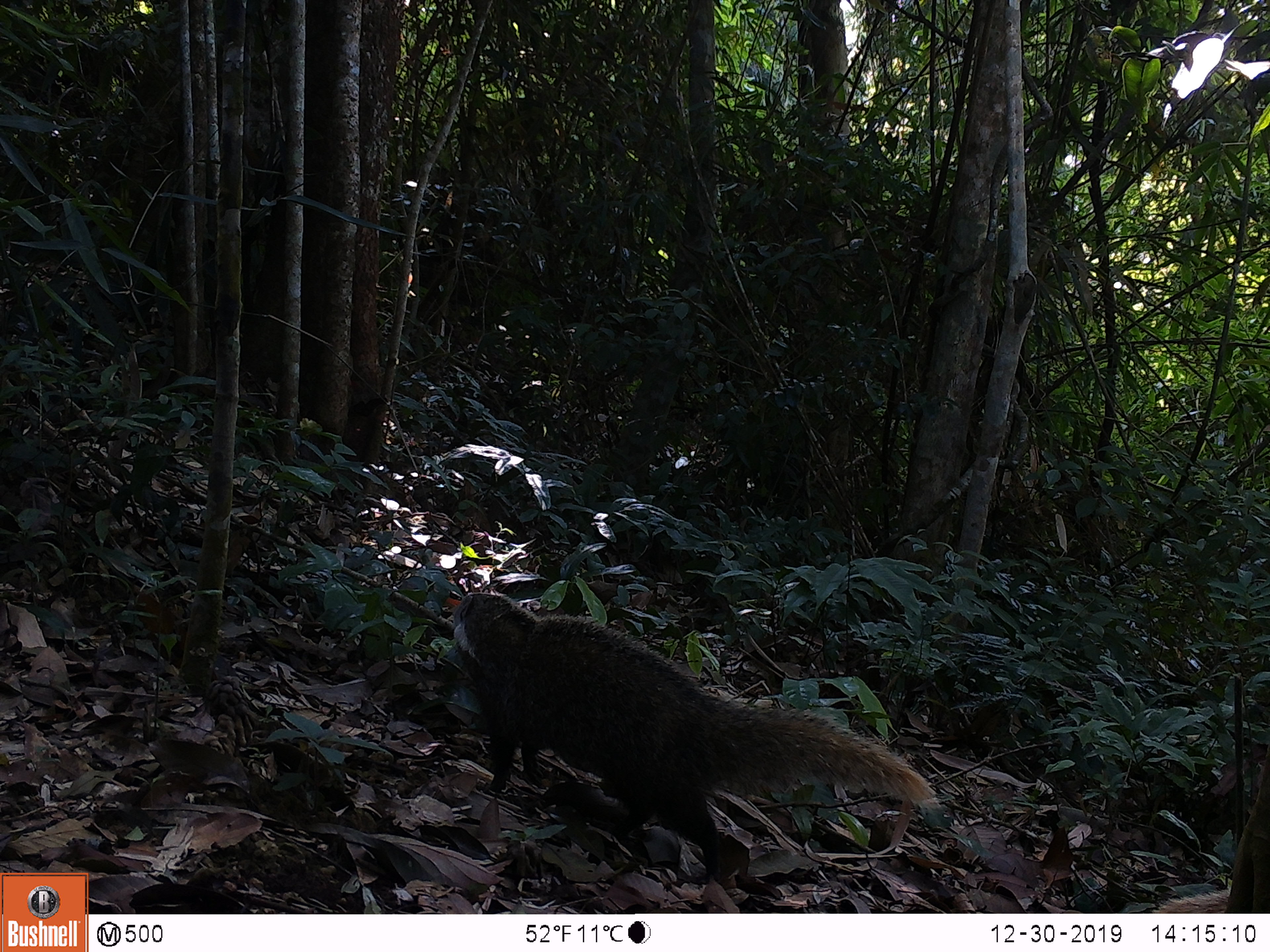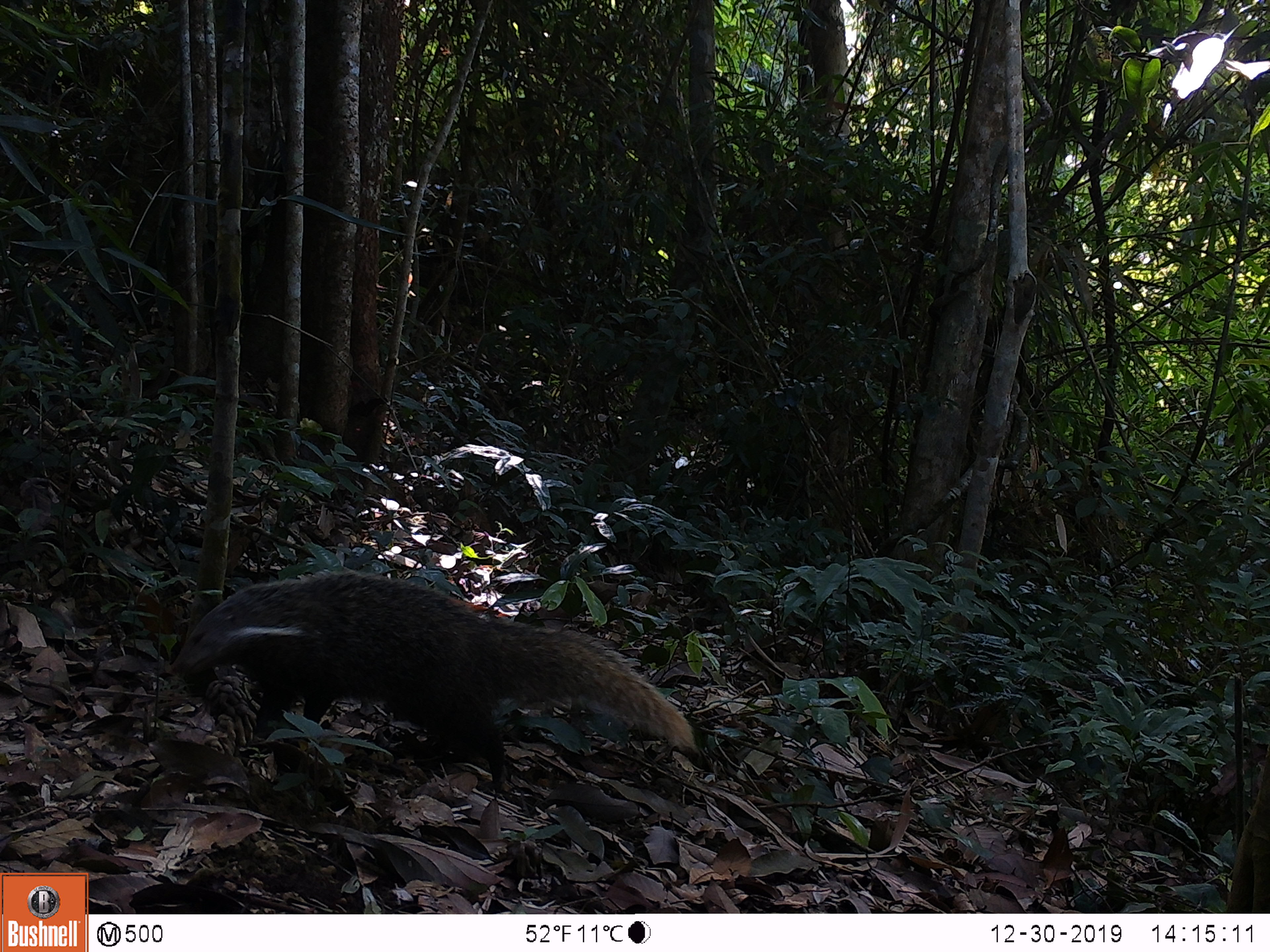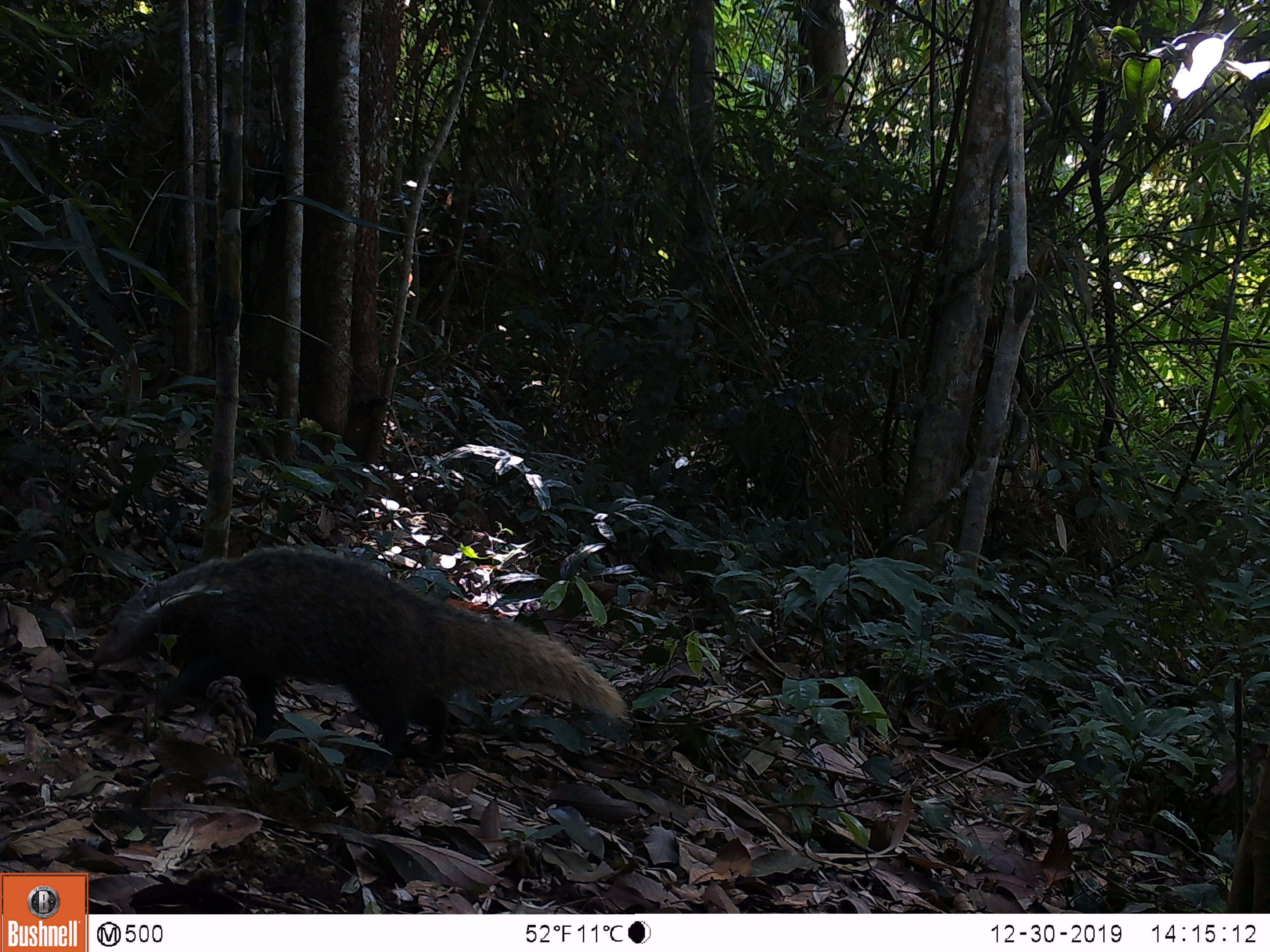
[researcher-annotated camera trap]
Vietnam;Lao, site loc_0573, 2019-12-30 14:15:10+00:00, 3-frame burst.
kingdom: Animalia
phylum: Chordata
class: Mammalia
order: Carnivora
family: Herpestidae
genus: Urva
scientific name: Urva urva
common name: crab-eating mongoose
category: crab eating mongoose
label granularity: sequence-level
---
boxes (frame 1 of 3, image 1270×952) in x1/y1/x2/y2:
crab eating mongoose: 451/592/942/884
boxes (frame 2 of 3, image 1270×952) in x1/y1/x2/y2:
crab eating mongoose: 168/568/697/792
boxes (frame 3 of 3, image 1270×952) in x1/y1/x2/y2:
crab eating mongoose: 89/546/629/767